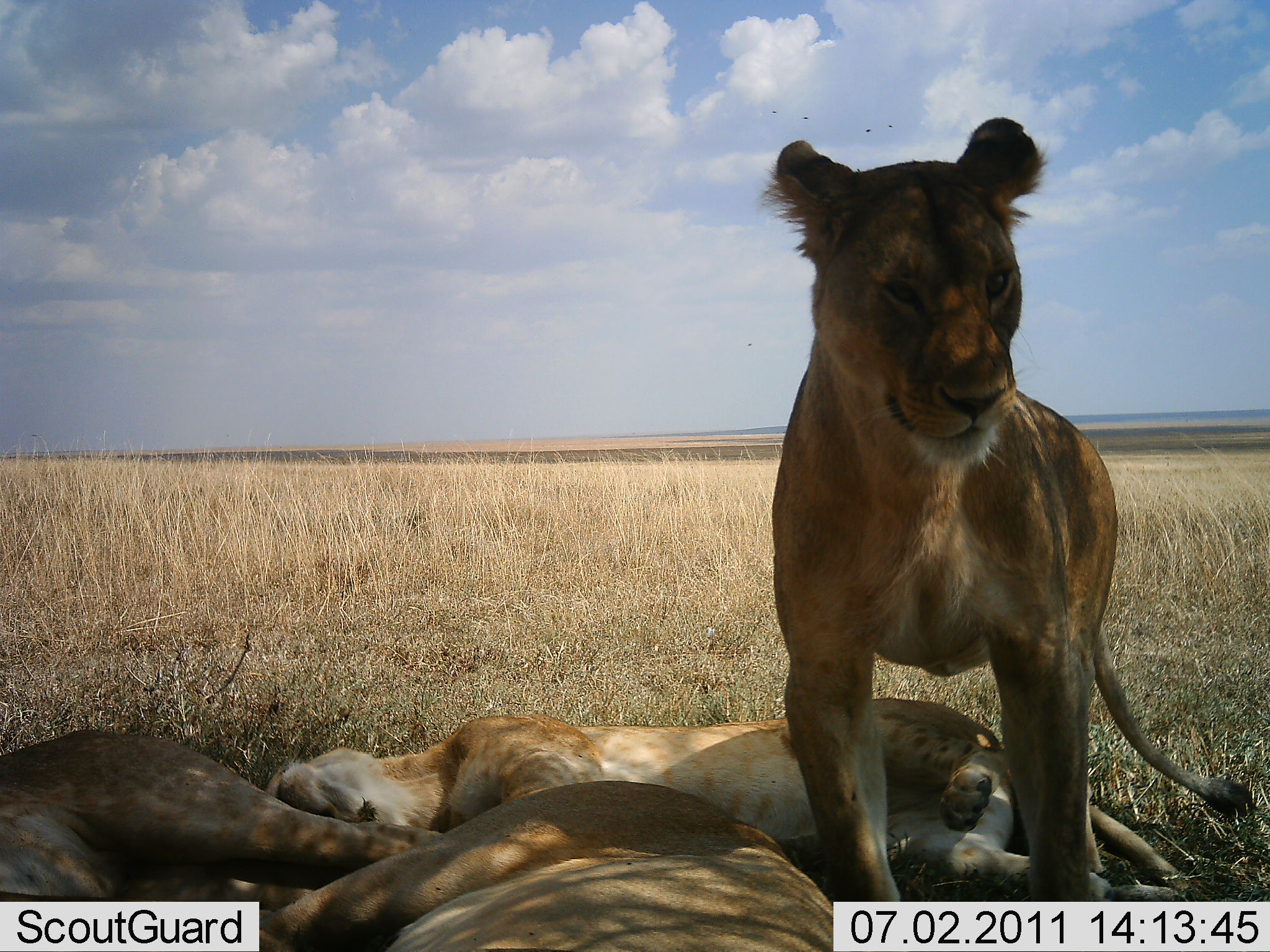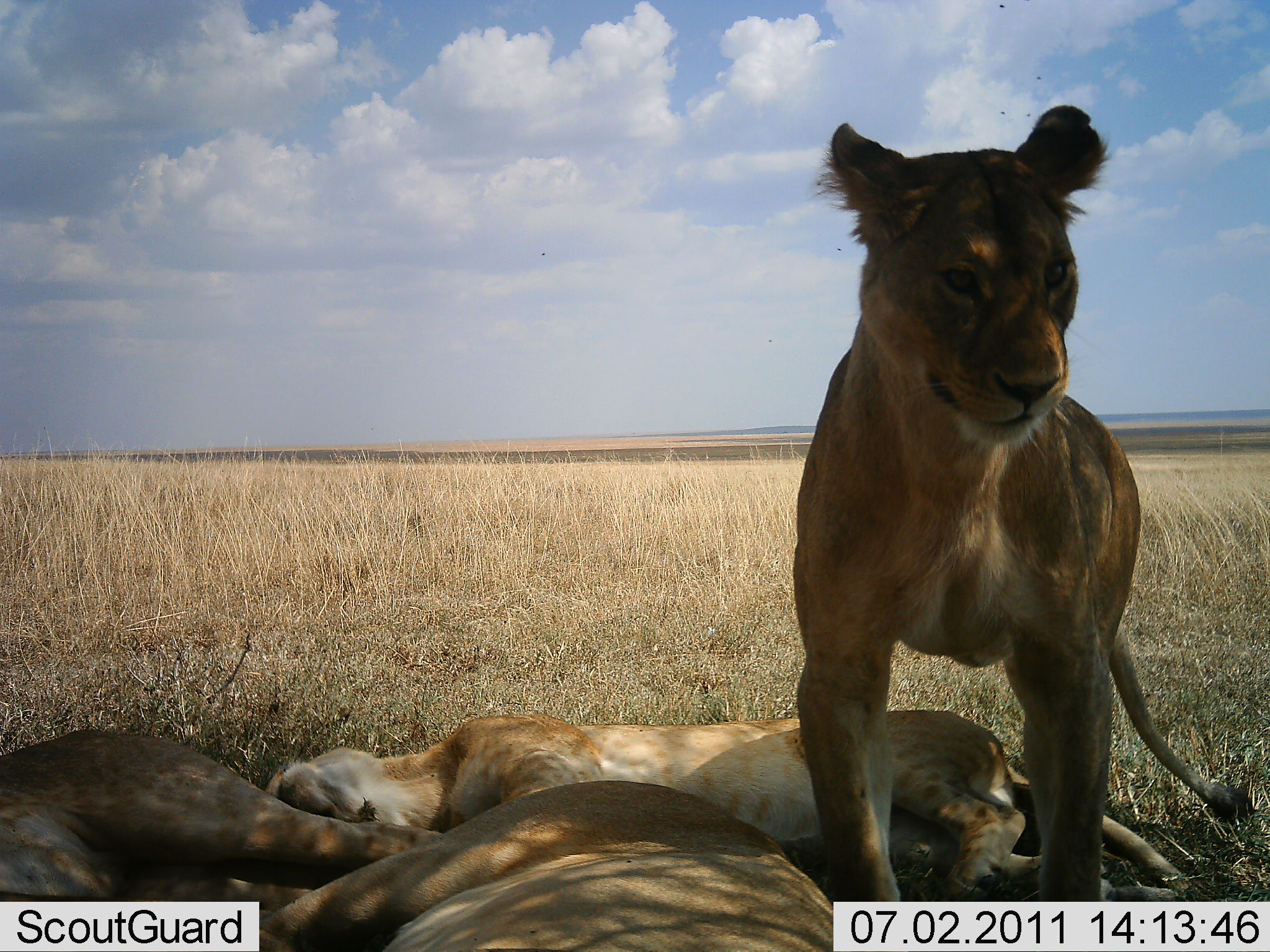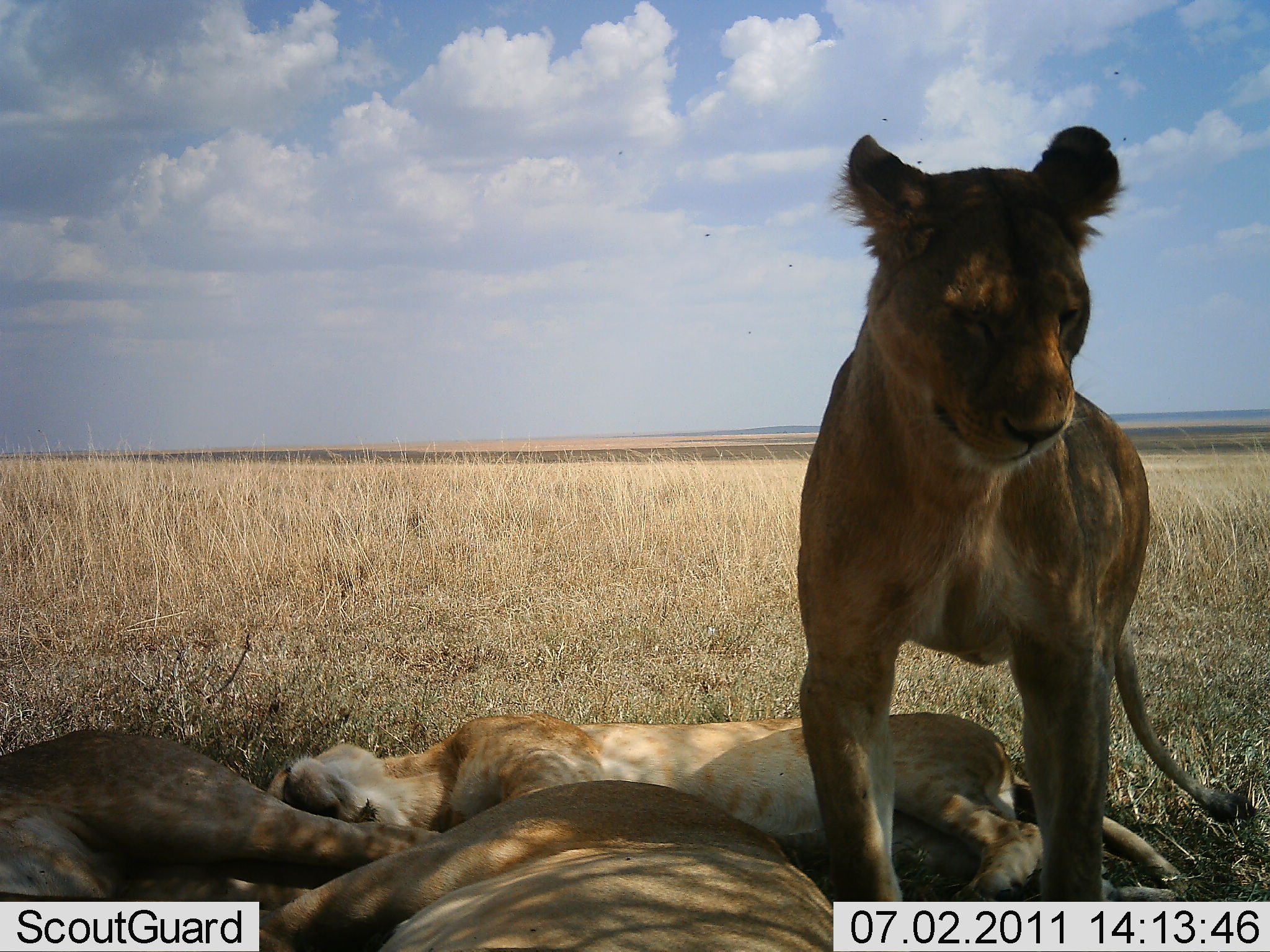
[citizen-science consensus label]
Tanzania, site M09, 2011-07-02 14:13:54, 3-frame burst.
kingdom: Animalia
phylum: Chordata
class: Mammalia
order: Carnivora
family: Felidae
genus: Panthera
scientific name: Panthera leo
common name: lion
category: lionfemale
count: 4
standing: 75%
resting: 100%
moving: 0%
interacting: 0%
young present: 25%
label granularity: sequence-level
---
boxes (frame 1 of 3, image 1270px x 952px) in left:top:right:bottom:
animal: 756:115:1256:940; 264:698:1194:933; 231:779:843:952; 0:730:443:950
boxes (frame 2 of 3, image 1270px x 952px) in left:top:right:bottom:
animal: 790:103:1257:951; 262:700:1217:912; 221:775:850:951; 0:726:446:951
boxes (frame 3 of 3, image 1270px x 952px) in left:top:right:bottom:
animal: 793:126:1257:939; 266:710:1198:909; 221:781:844:951; 2:729:453:950